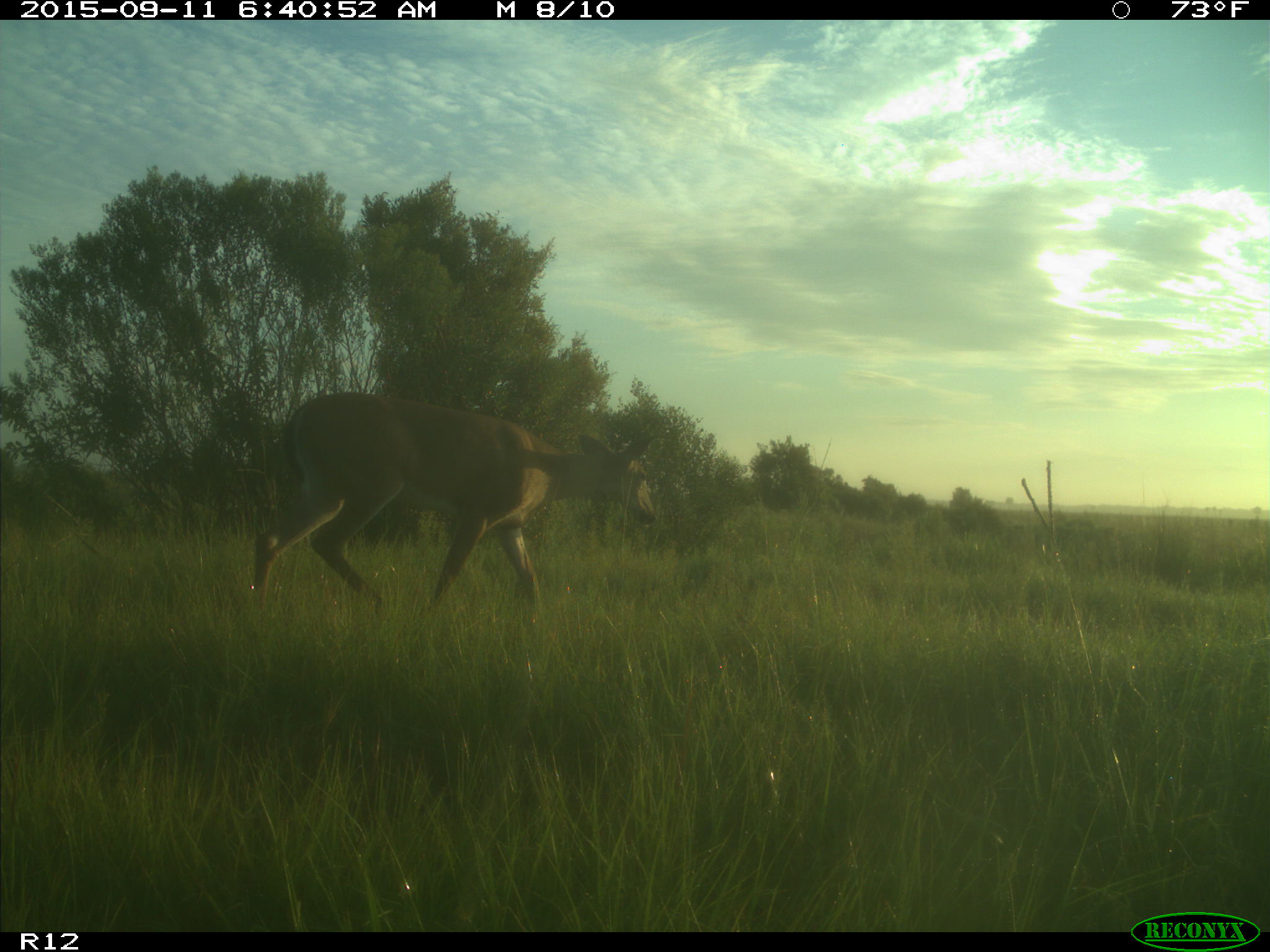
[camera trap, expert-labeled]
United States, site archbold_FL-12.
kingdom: Animalia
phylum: Chordata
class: Mammalia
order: Artiodactyla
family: Cervidae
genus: Odocoileus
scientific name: Odocoileus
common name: deer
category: unidentified deer